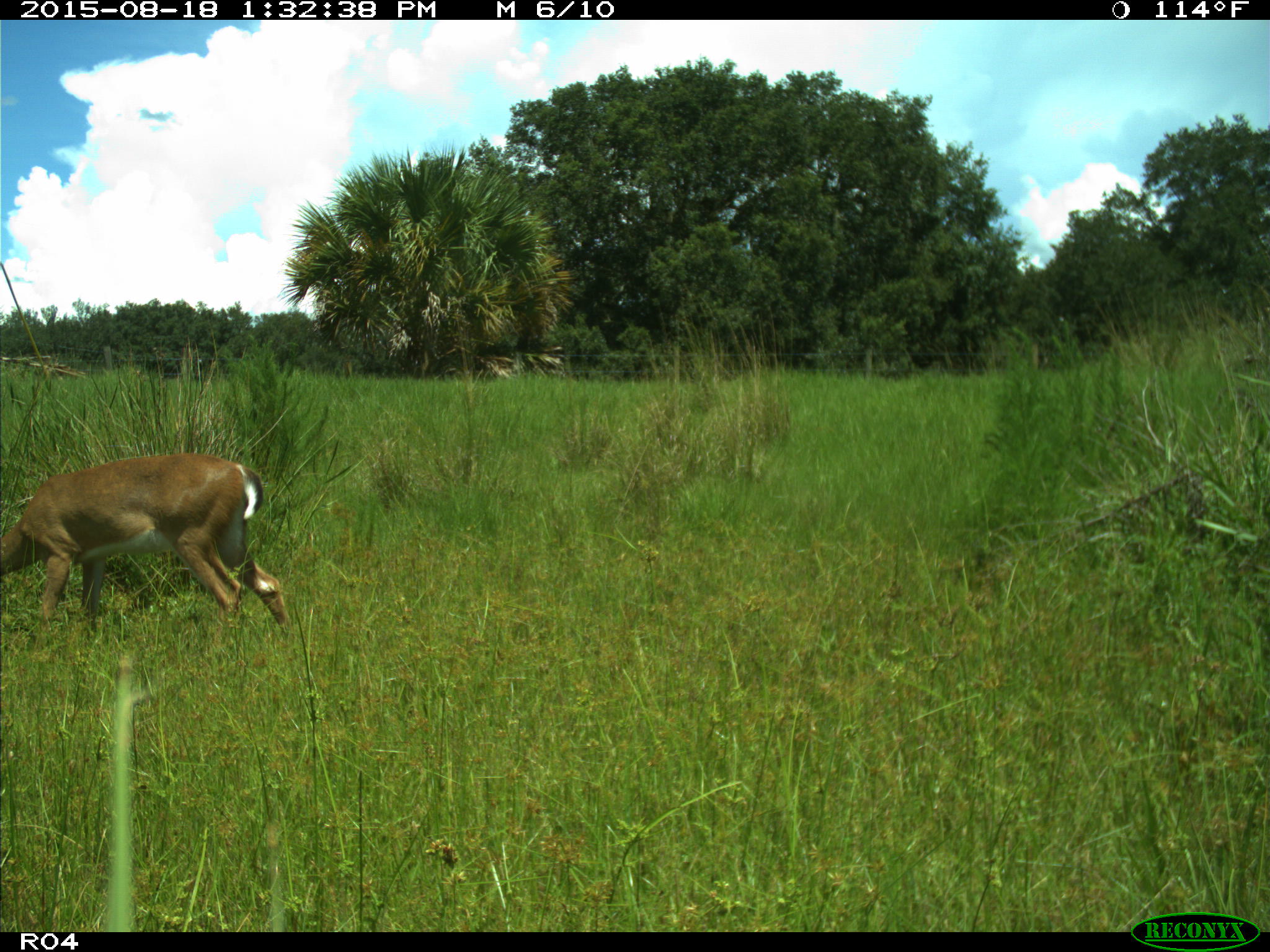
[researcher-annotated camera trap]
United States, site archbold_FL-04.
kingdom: Animalia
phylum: Chordata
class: Mammalia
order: Artiodactyla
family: Cervidae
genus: Odocoileus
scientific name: Odocoileus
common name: deer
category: unidentified deer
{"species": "unidentified deer (deer) (Odocoileus)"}